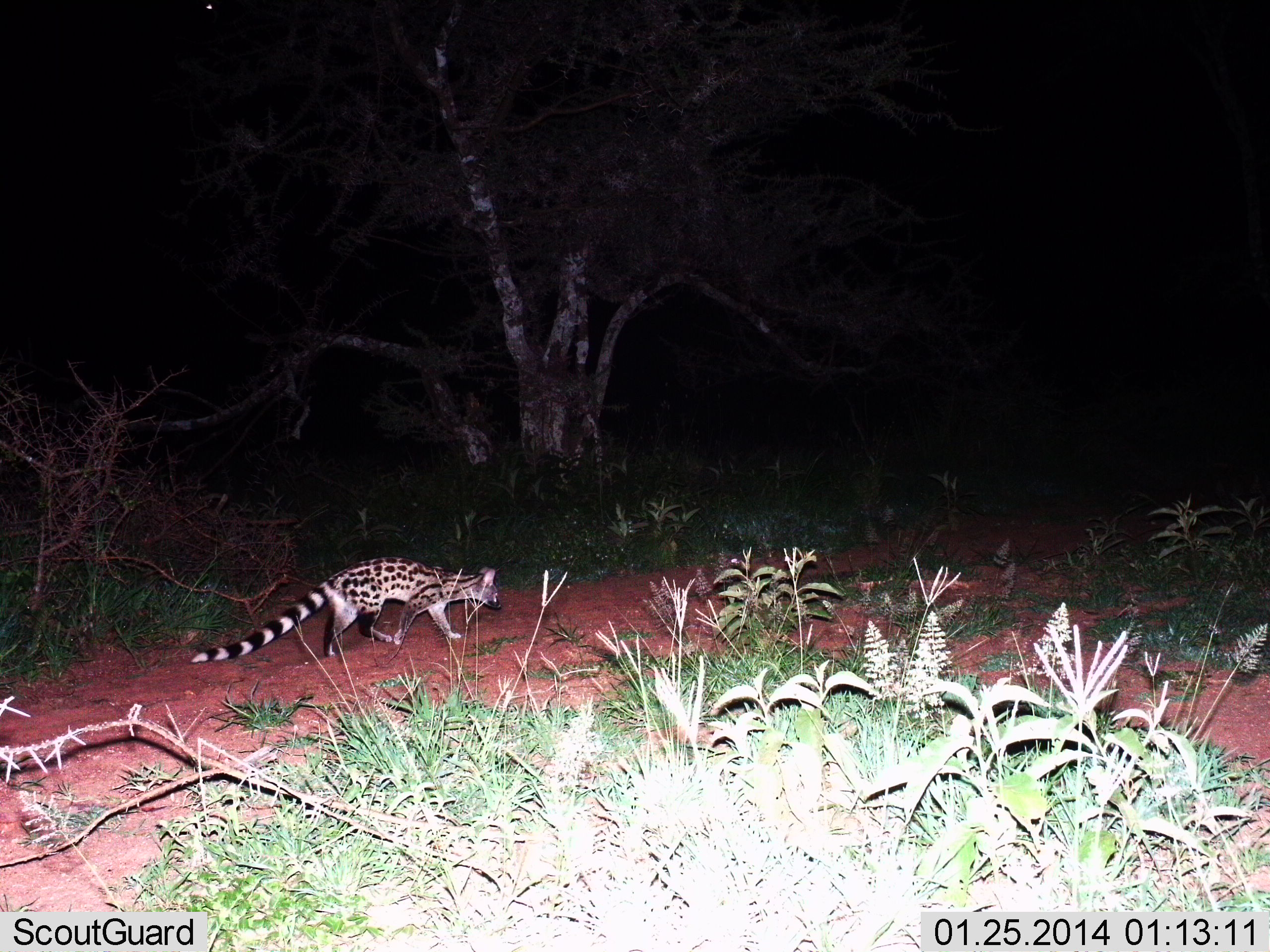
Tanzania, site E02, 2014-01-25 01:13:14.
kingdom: Animalia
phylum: Chordata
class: Mammalia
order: Carnivora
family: Viverridae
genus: Genetta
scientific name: Genetta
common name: genet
Genet (Genetta), count 1. Behavior (volunteer vote fractions): standing 0%, resting 0%, moving 100%, interacting 0%. Young present (vote fraction): 0%. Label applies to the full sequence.